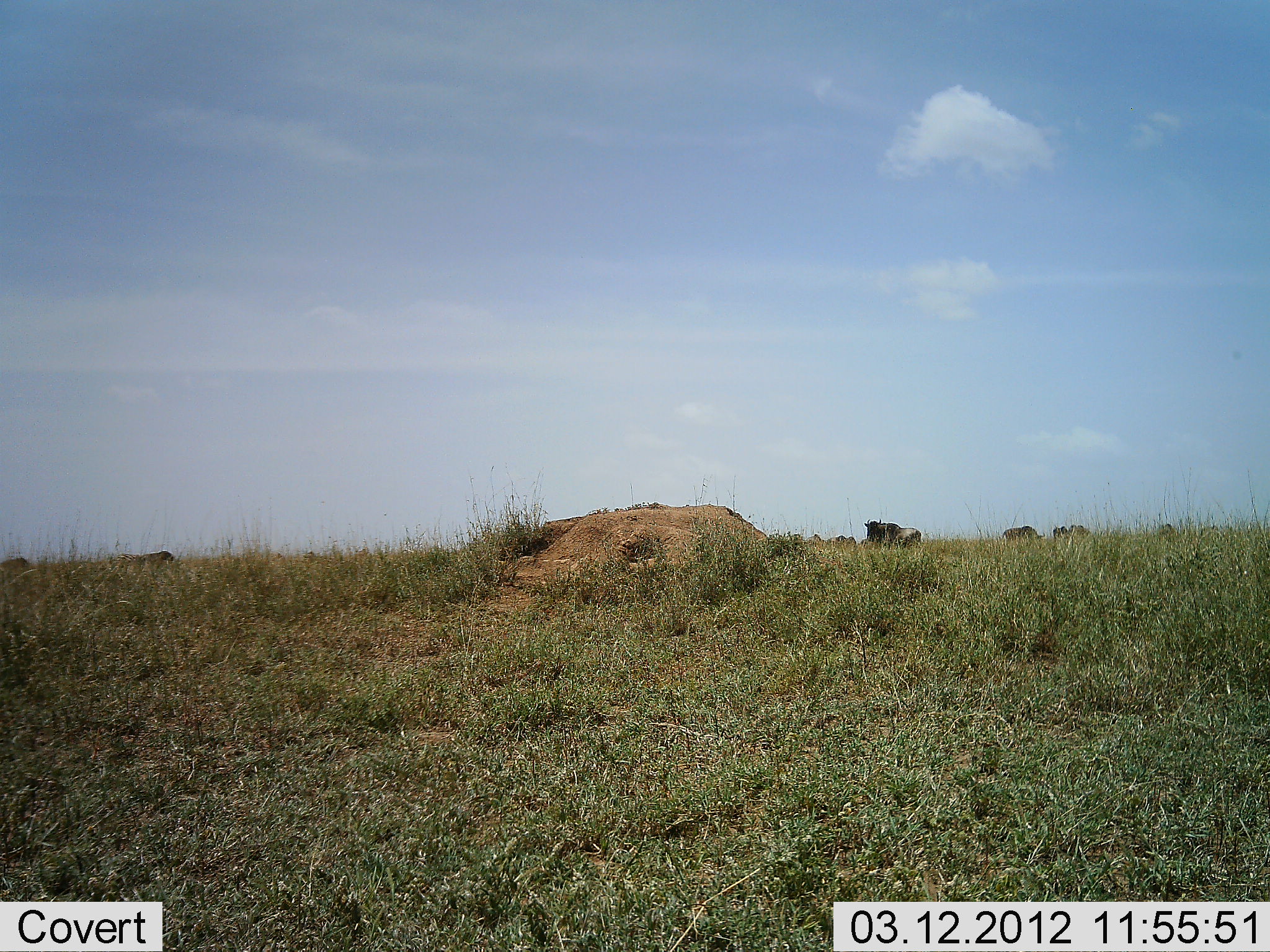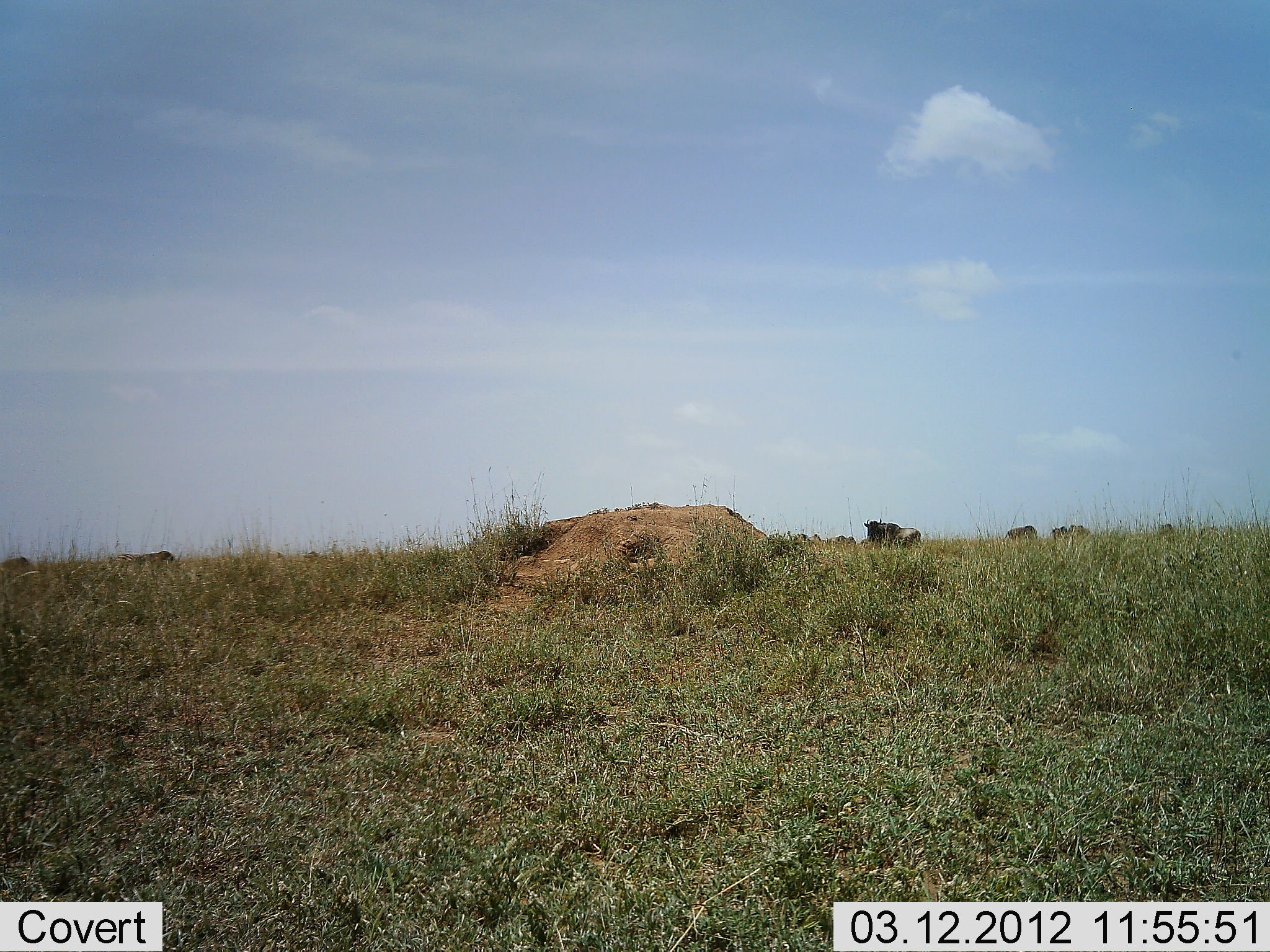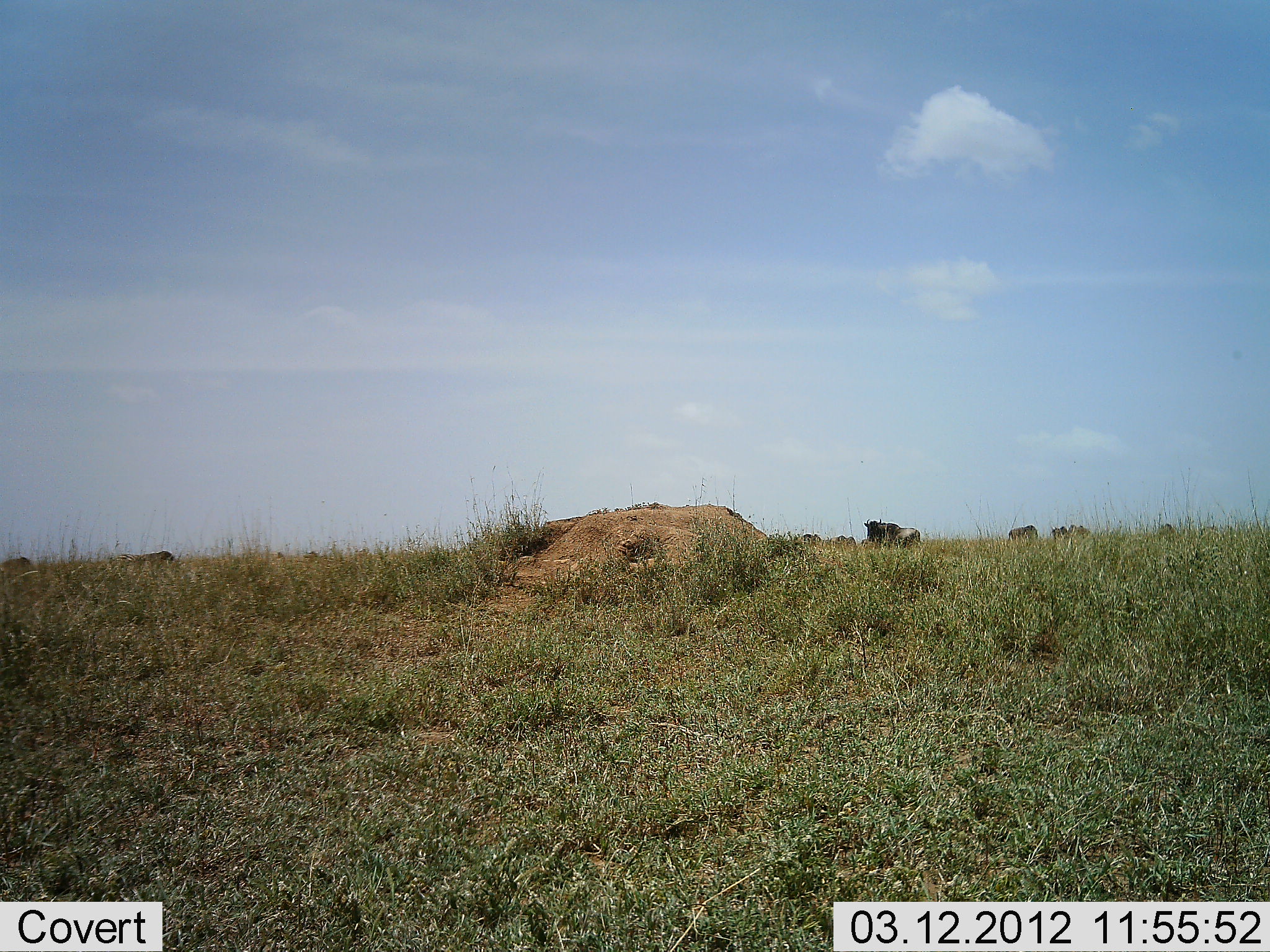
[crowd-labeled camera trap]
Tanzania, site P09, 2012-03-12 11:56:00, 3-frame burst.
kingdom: Animalia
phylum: Chordata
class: Mammalia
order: Artiodactyla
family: Bovidae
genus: Connochaetes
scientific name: Connochaetes taurinus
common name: blue wildebeest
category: wildebeest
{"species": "wildebeest (blue wildebeest) (Connochaetes taurinus)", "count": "6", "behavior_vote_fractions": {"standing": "44%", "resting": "44%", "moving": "31%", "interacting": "0%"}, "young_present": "0%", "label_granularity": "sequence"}